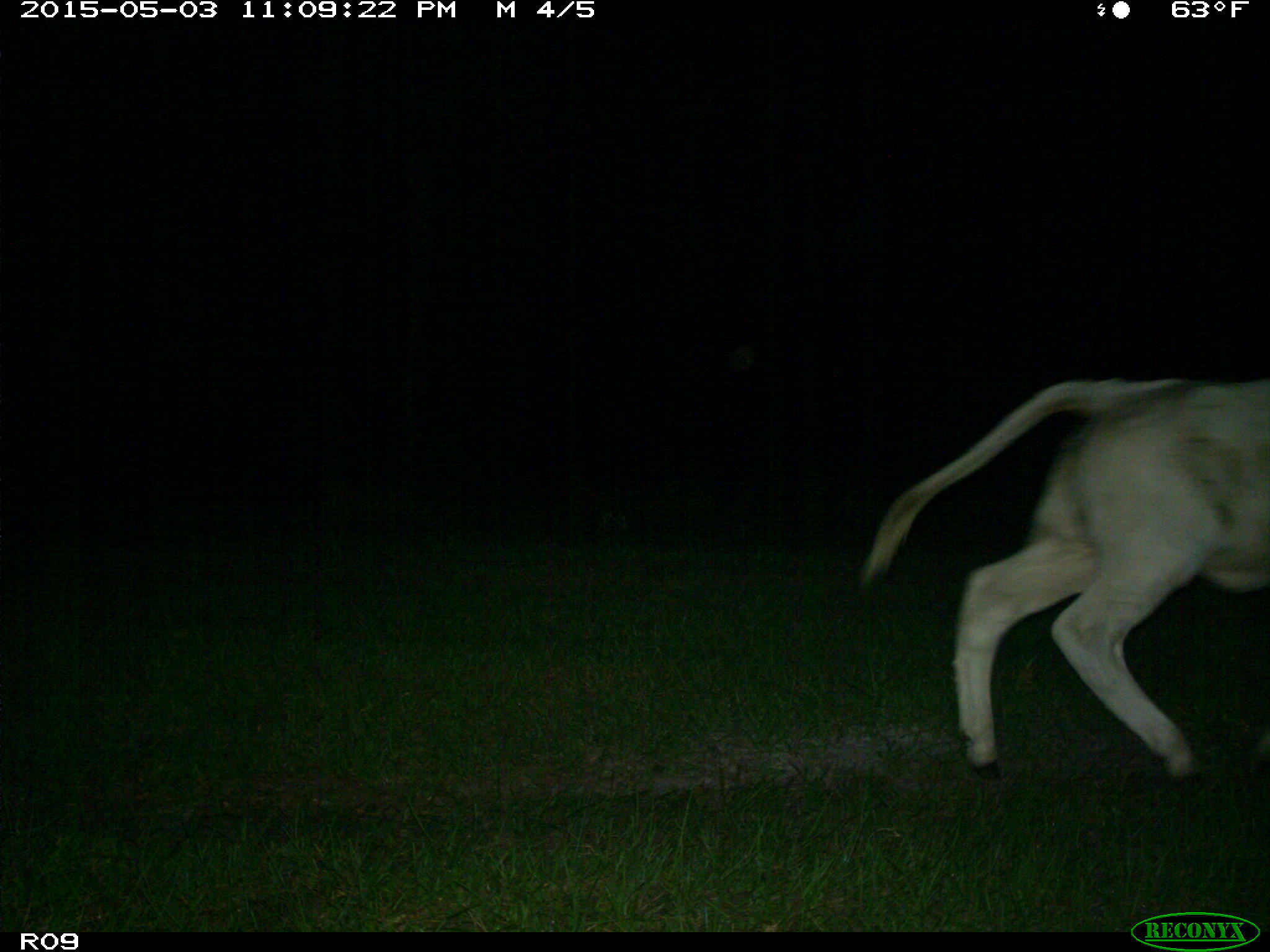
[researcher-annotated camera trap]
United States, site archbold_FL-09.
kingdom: Animalia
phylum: Chordata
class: Mammalia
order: Artiodactyla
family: Bovidae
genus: Bos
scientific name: Bos taurus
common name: domestic cow